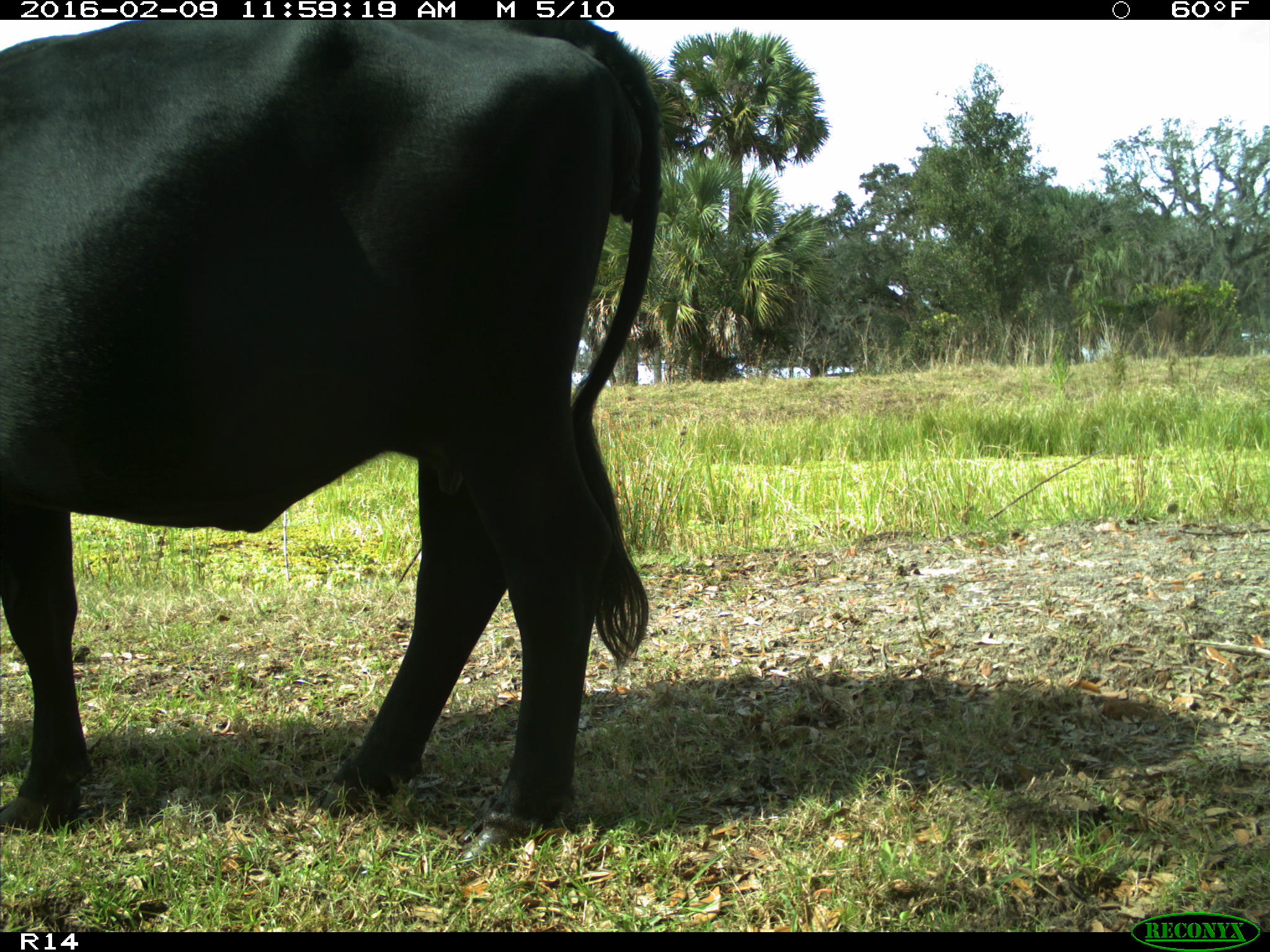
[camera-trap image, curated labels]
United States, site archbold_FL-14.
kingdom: Animalia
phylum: Chordata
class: Mammalia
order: Artiodactyla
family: Bovidae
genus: Bos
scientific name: Bos taurus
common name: domestic cow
Bos taurus (domestic cow).